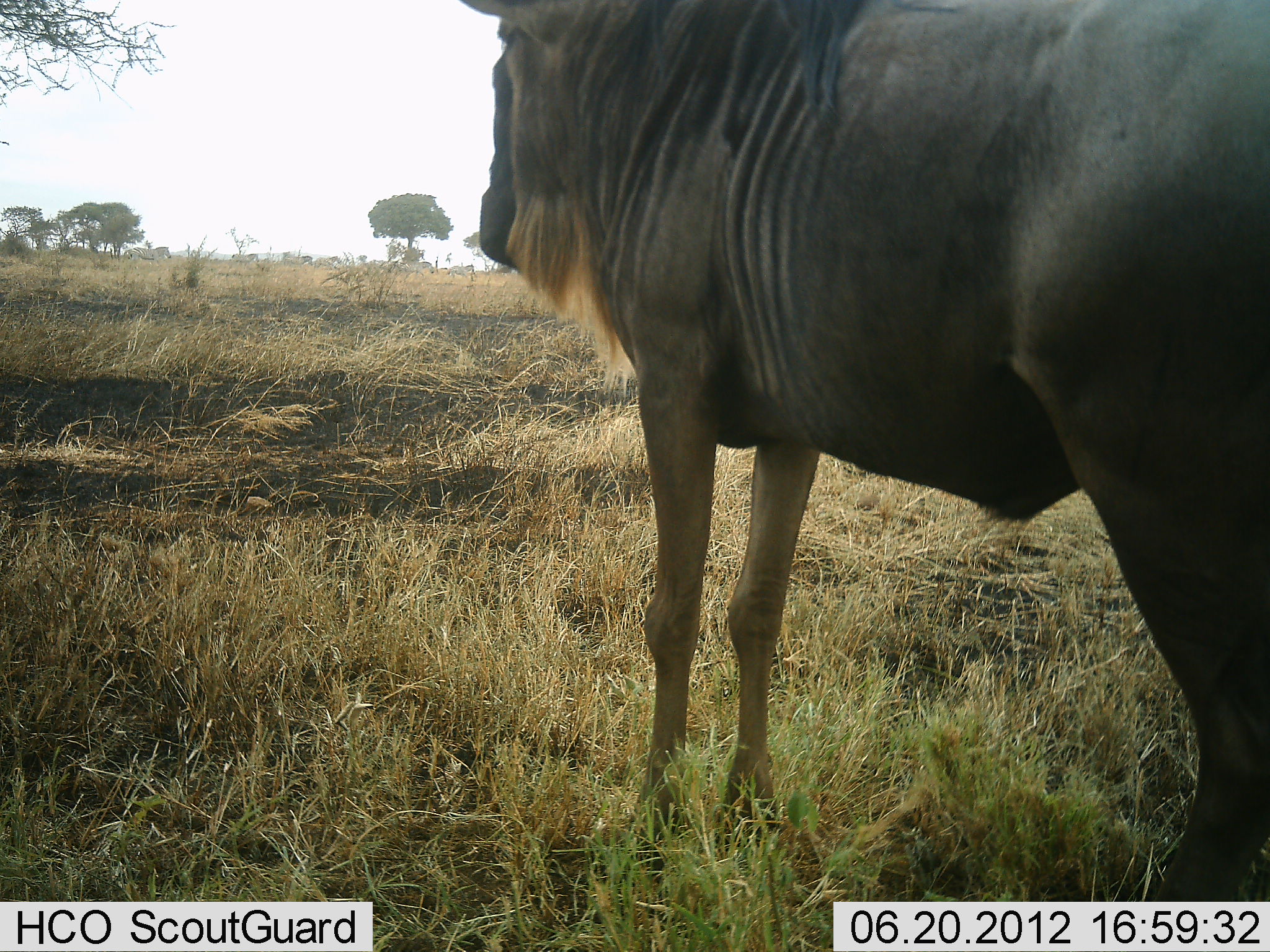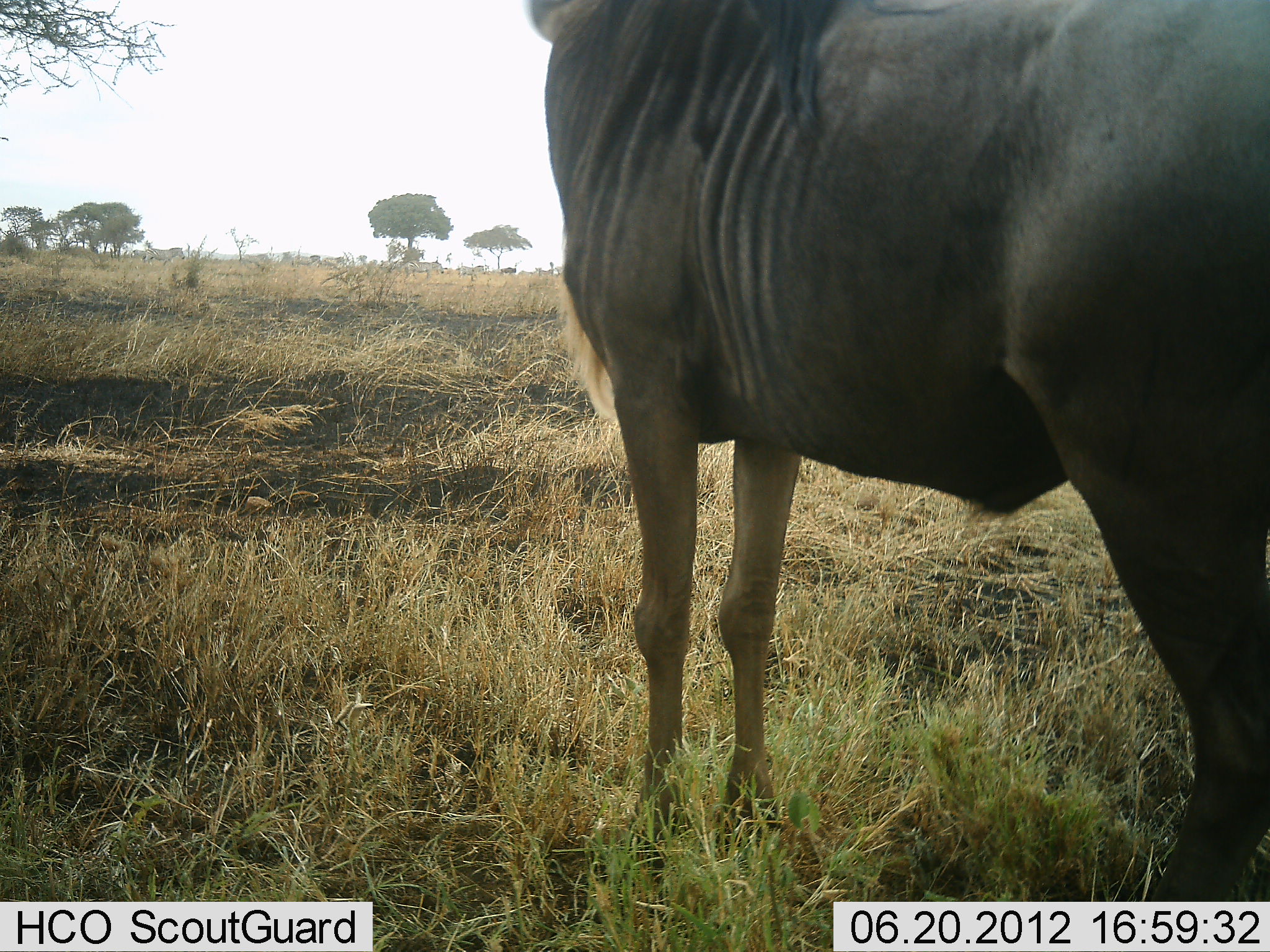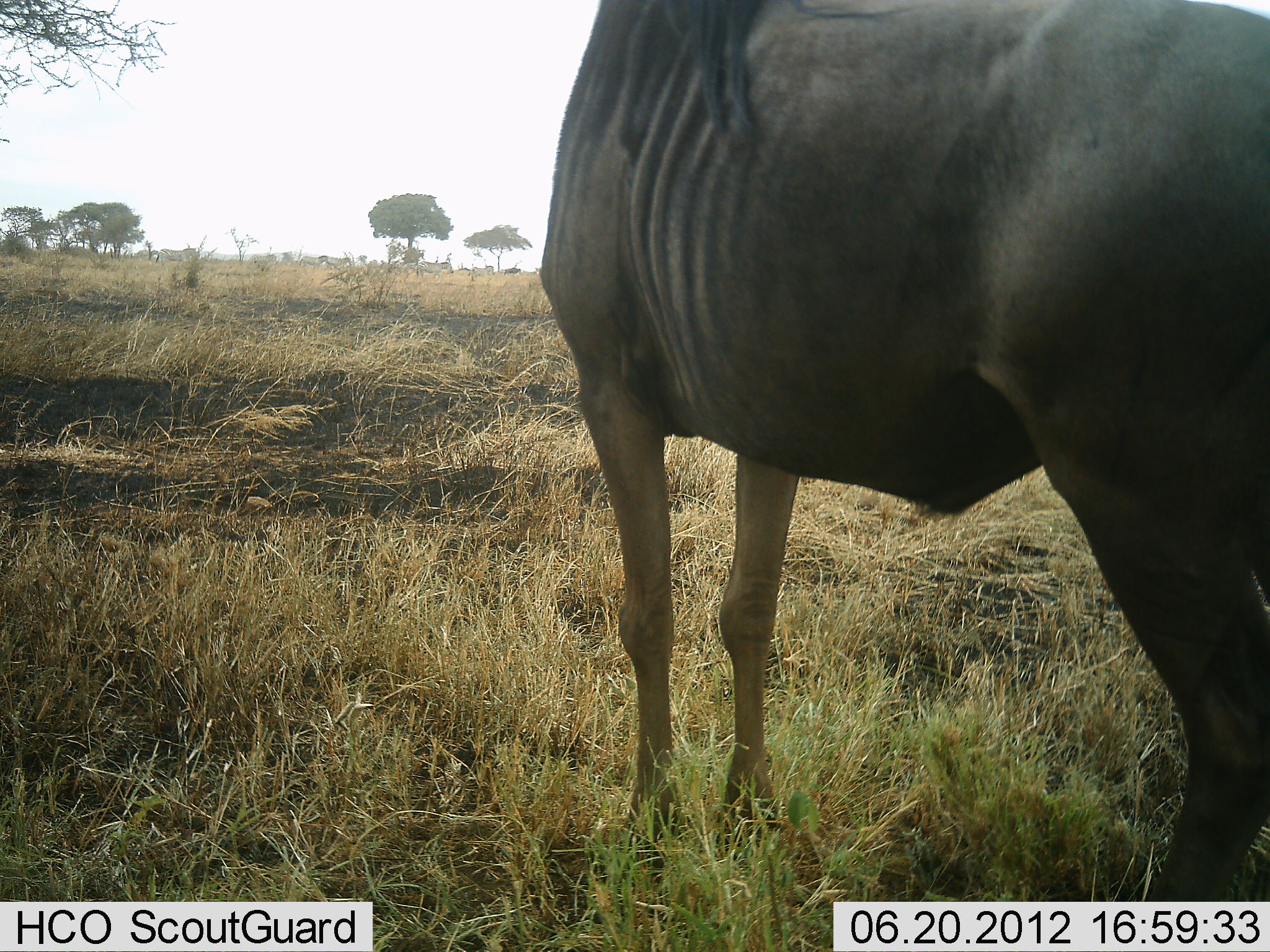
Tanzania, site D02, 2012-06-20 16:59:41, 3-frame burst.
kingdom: Animalia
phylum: Chordata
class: Mammalia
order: Artiodactyla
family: Bovidae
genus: Connochaetes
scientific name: Connochaetes taurinus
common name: blue wildebeest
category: wildebeest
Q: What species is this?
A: Wildebeest (blue wildebeest) (Connochaetes taurinus).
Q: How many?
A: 1.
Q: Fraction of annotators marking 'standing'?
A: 100%.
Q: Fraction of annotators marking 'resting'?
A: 0%.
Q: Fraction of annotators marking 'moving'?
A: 23%.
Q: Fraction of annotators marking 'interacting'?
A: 0%.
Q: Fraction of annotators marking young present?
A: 0%.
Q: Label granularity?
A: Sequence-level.